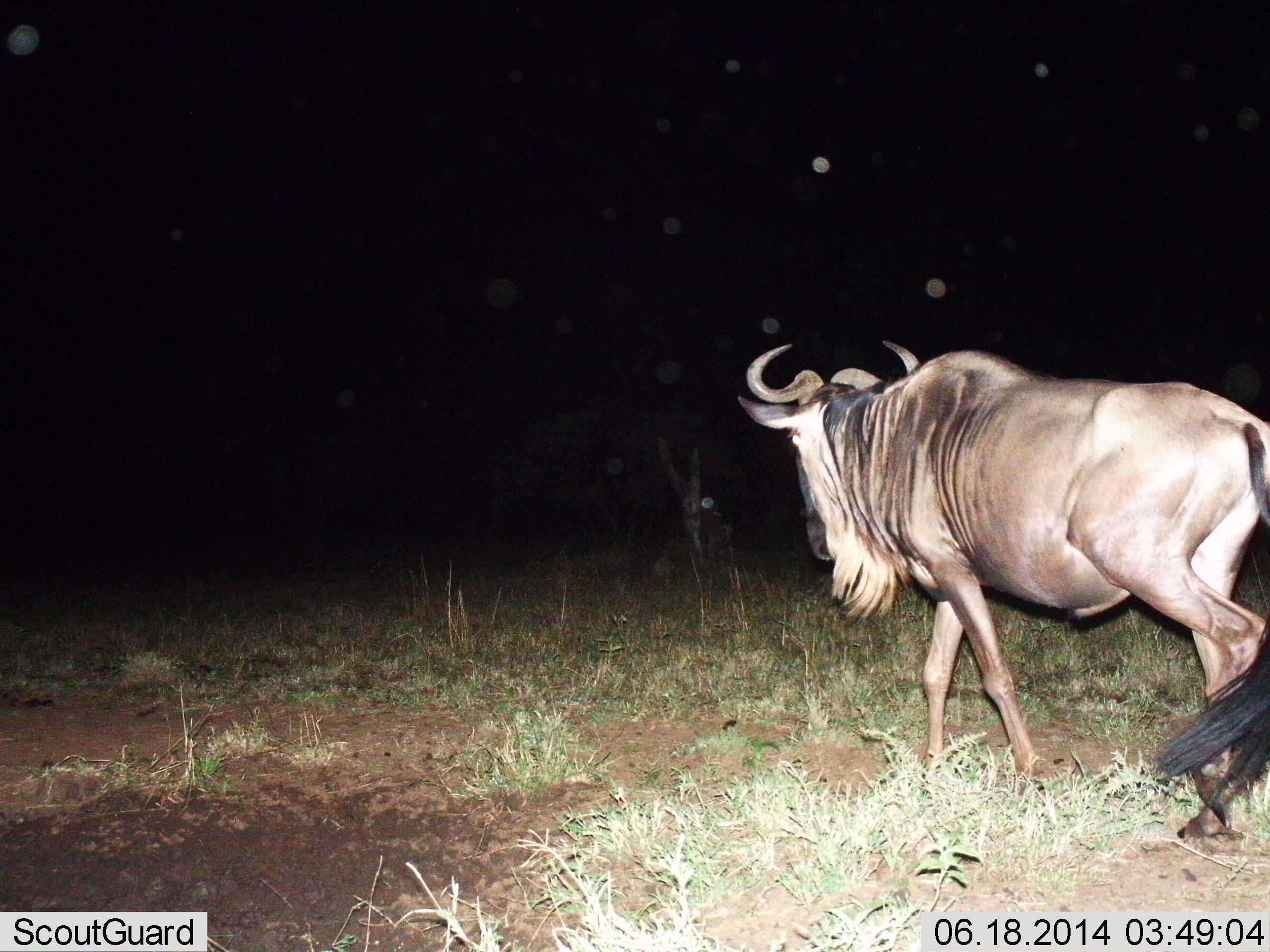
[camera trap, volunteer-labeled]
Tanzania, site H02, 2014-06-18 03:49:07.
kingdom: Animalia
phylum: Chordata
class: Mammalia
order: Artiodactyla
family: Bovidae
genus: Connochaetes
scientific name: Connochaetes taurinus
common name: blue wildebeest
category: wildebeest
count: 1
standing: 10%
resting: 0%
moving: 100%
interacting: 0%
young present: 0%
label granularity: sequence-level